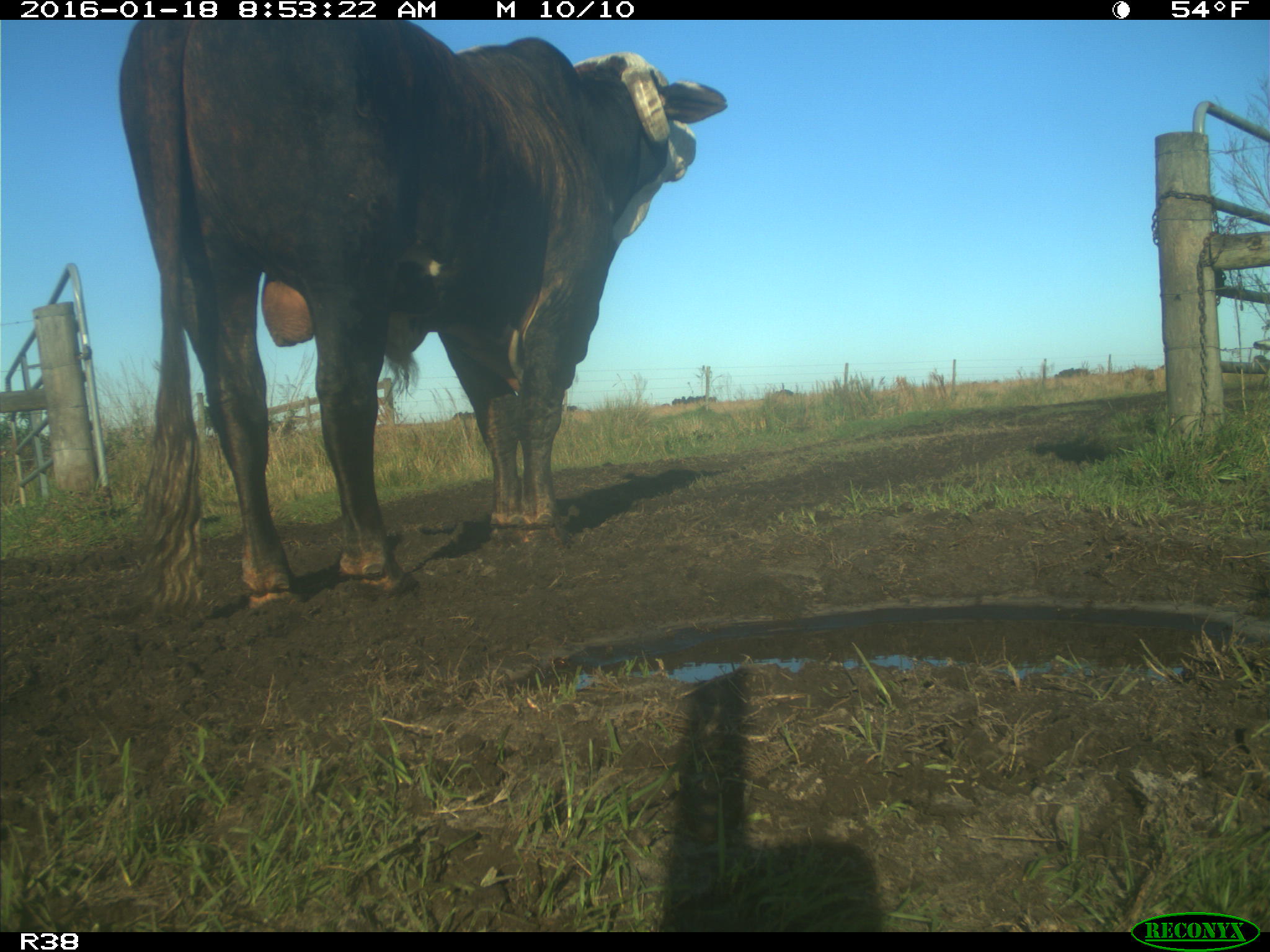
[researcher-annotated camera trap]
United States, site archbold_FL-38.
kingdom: Animalia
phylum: Chordata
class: Mammalia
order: Artiodactyla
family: Bovidae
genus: Bos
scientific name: Bos taurus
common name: domestic cow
Bos taurus (domestic cow).